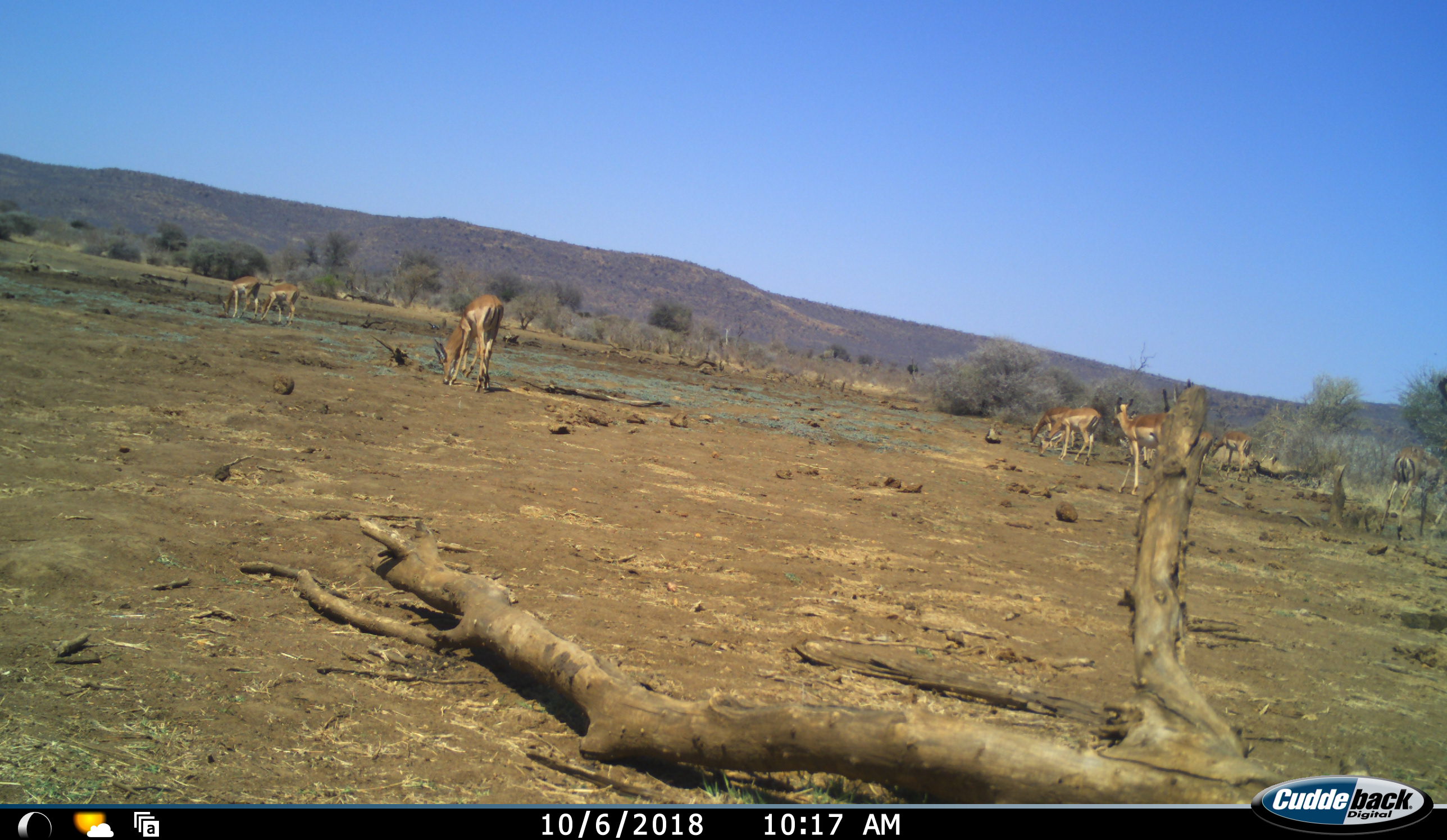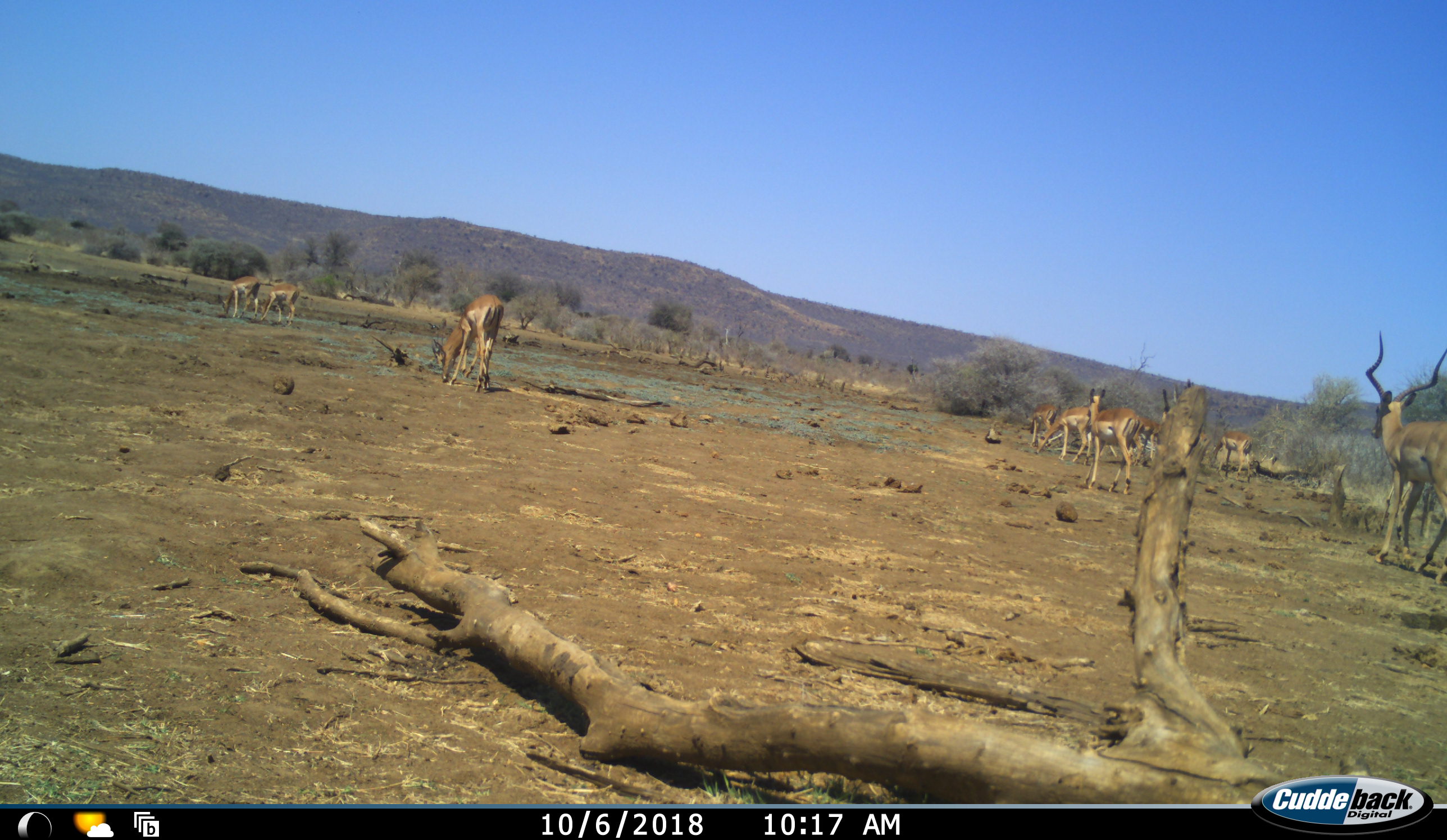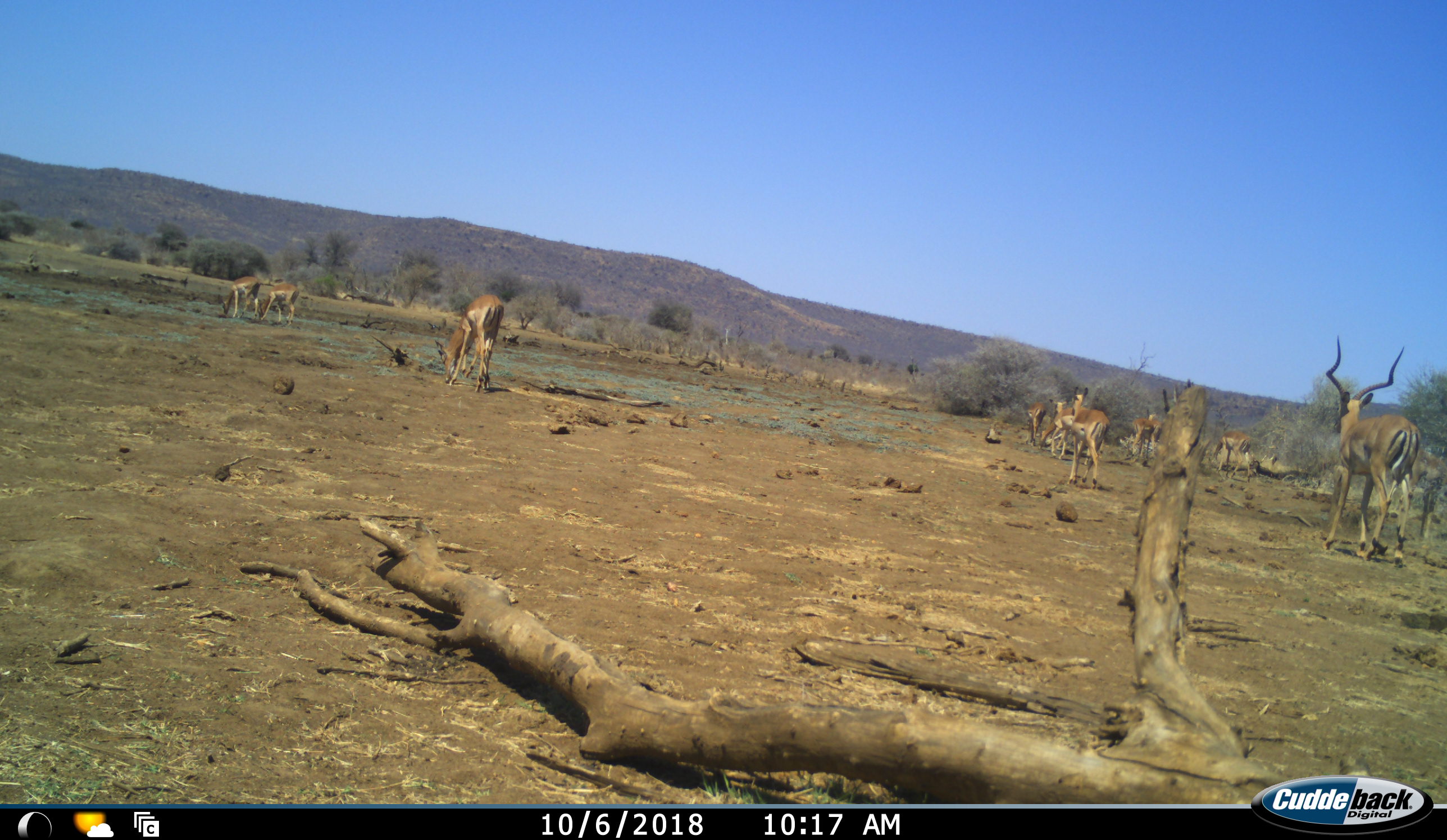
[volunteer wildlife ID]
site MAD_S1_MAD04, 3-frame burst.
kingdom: Animalia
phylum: Chordata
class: Mammalia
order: Artiodactyla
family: Bovidae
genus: Aepyceros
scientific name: Aepyceros melampus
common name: impala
Impala (Aepyceros melampus), count 10. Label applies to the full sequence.